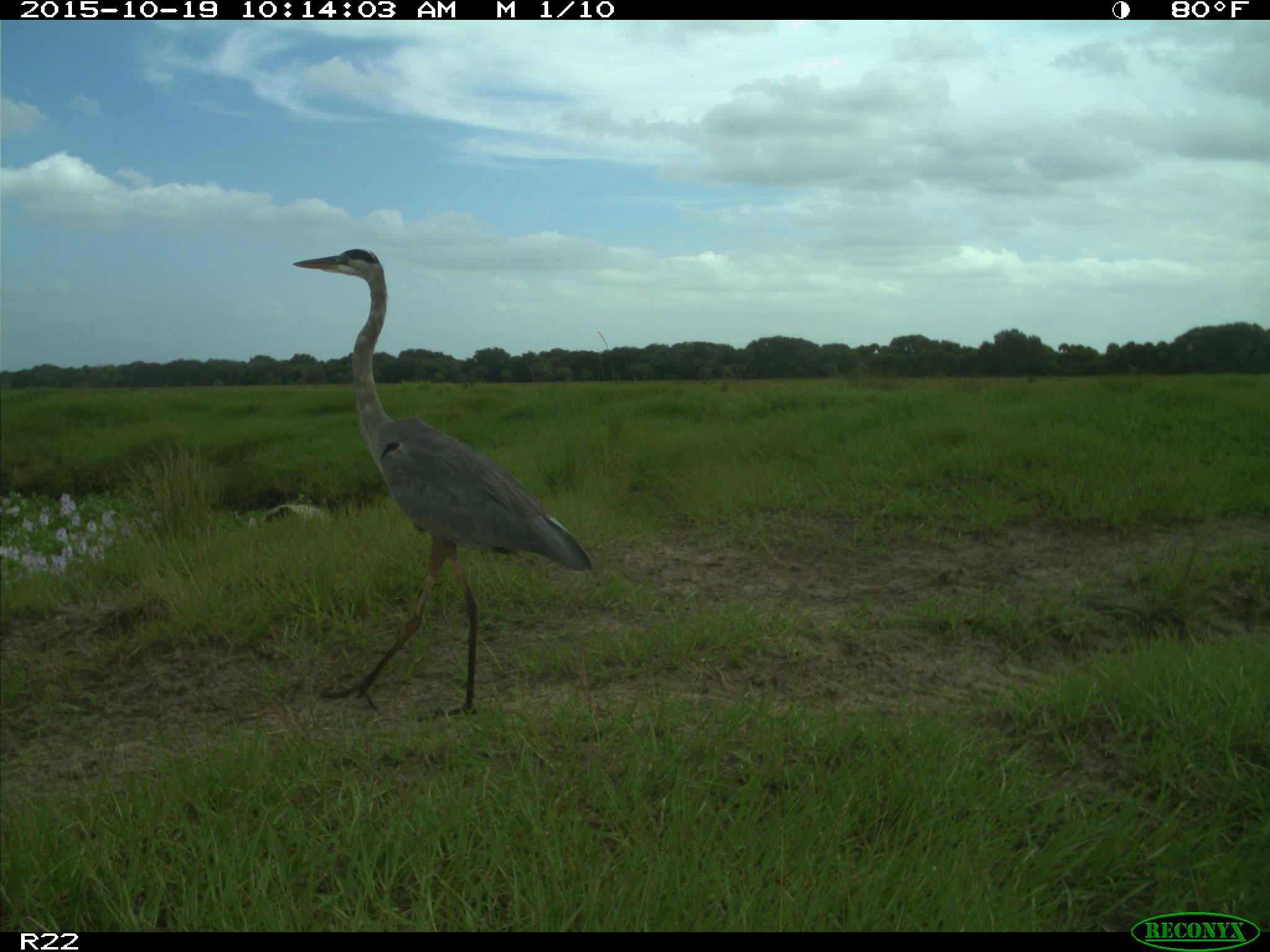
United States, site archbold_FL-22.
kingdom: Animalia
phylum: Chordata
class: Aves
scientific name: Aves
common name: birds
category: unidentified bird